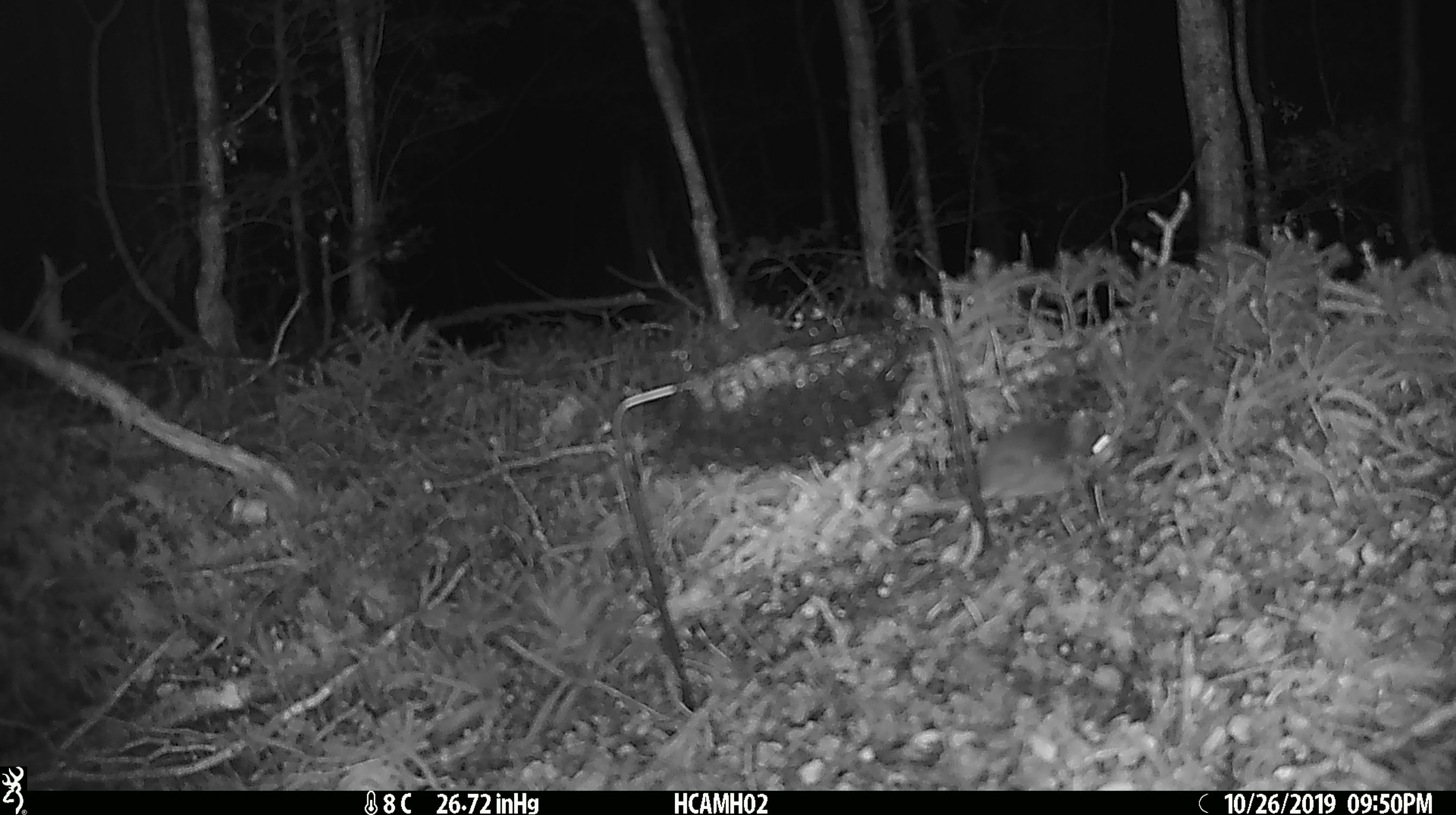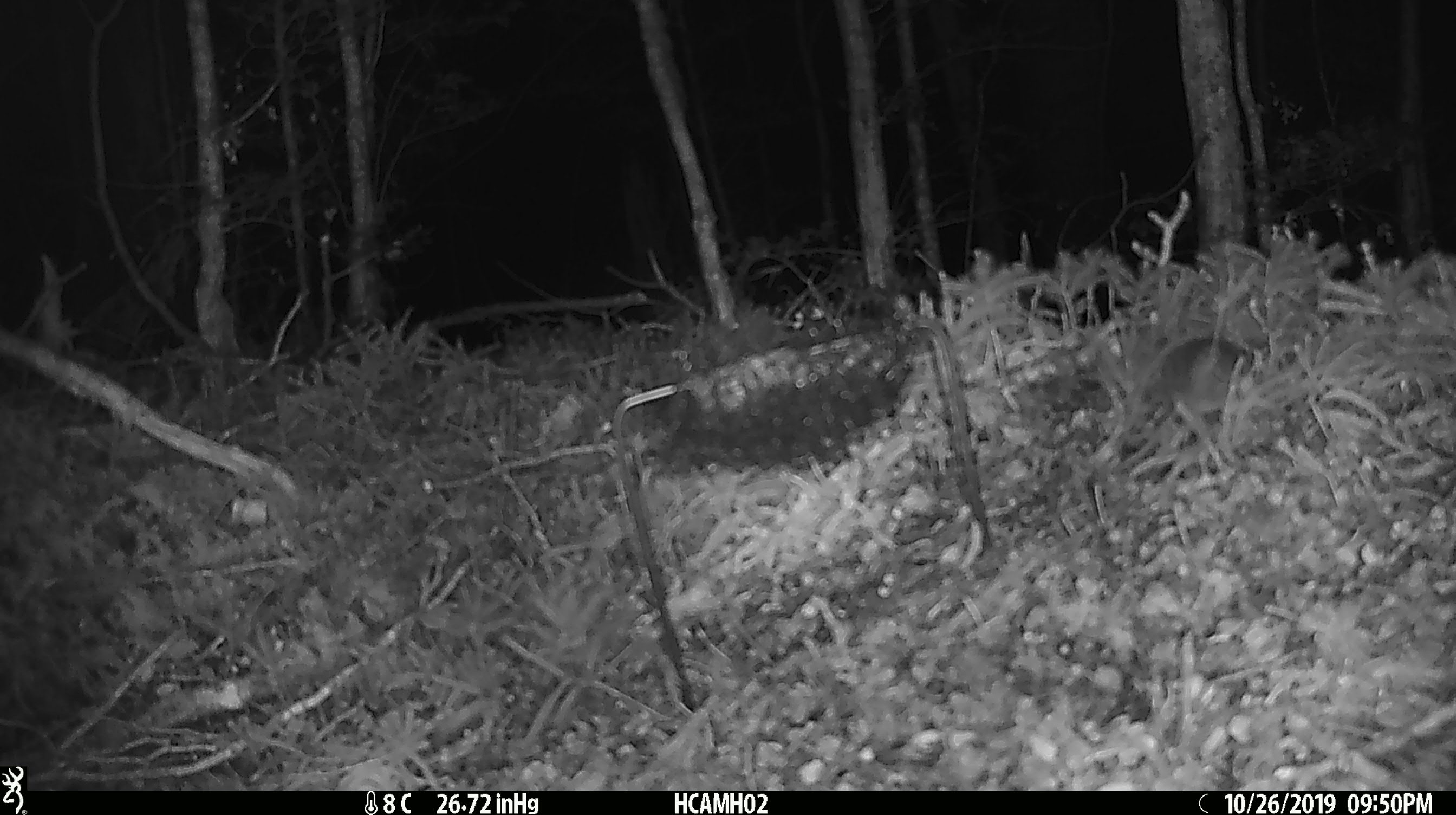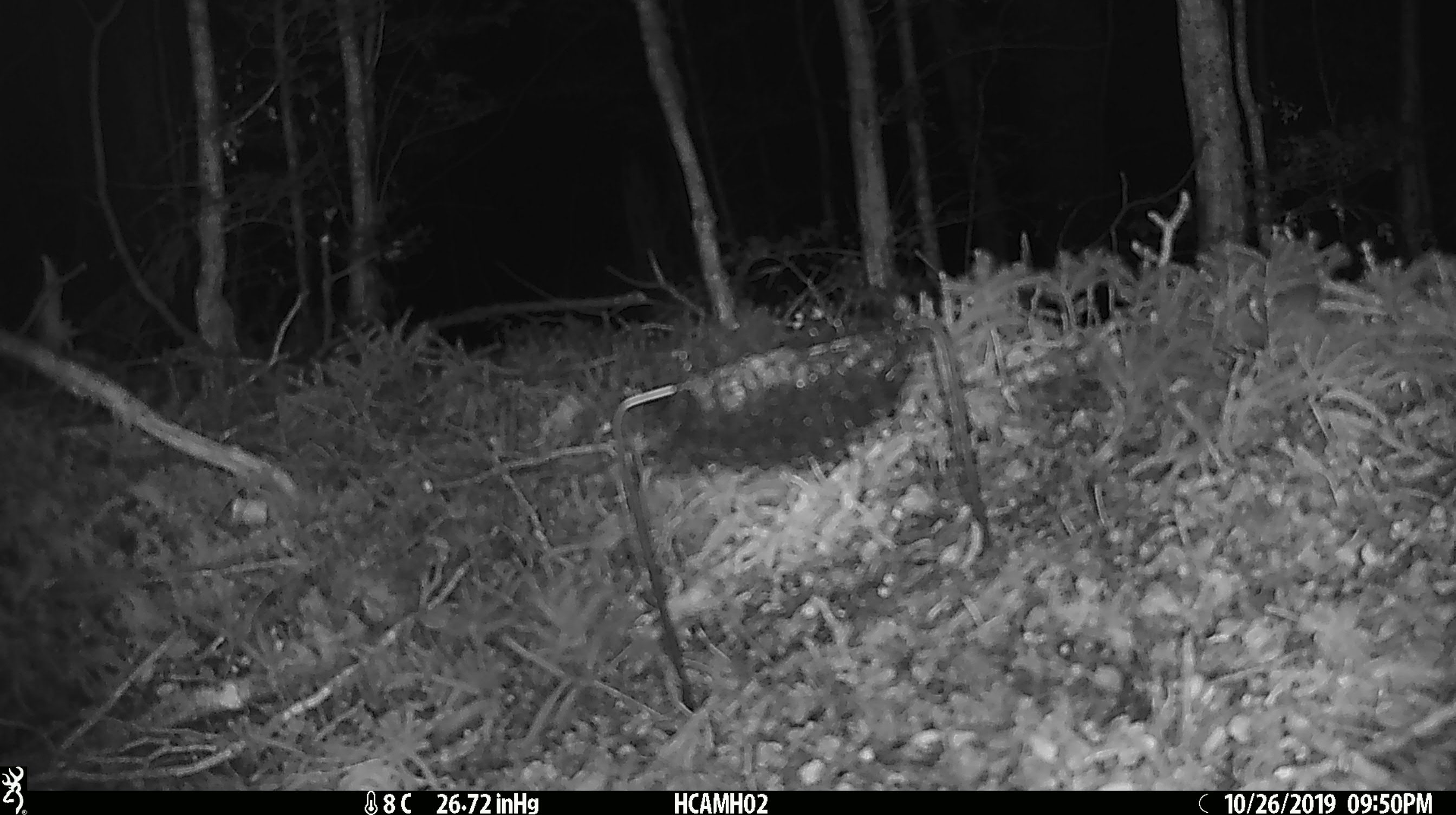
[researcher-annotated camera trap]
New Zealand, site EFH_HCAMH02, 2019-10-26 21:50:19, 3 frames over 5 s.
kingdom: Animalia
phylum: Chordata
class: Mammalia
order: Rodentia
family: Muridae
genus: Mus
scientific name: Mus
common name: mouse